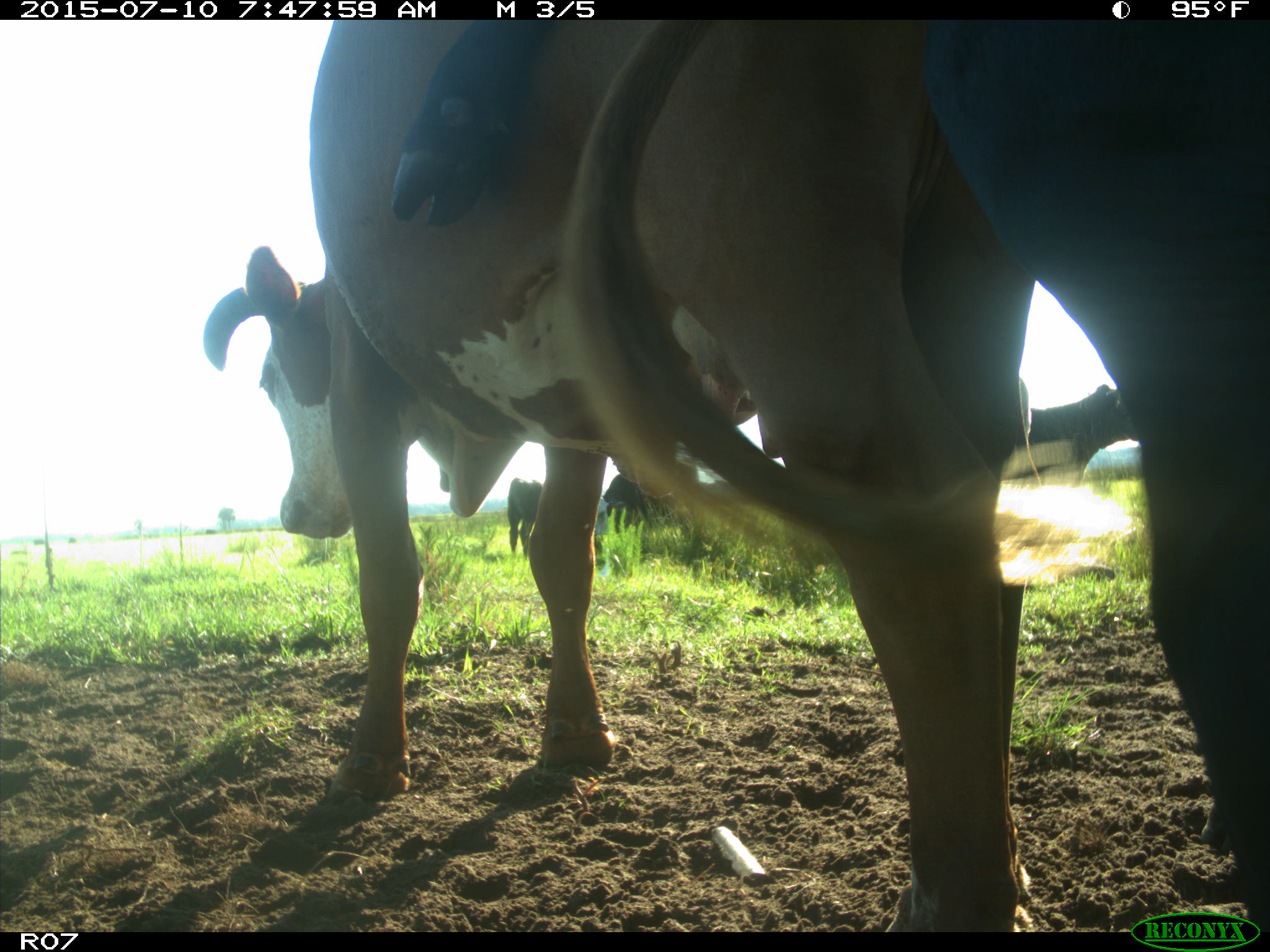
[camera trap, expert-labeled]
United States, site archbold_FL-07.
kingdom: Animalia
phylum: Chordata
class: Mammalia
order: Artiodactyla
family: Bovidae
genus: Bos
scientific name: Bos taurus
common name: domestic cow